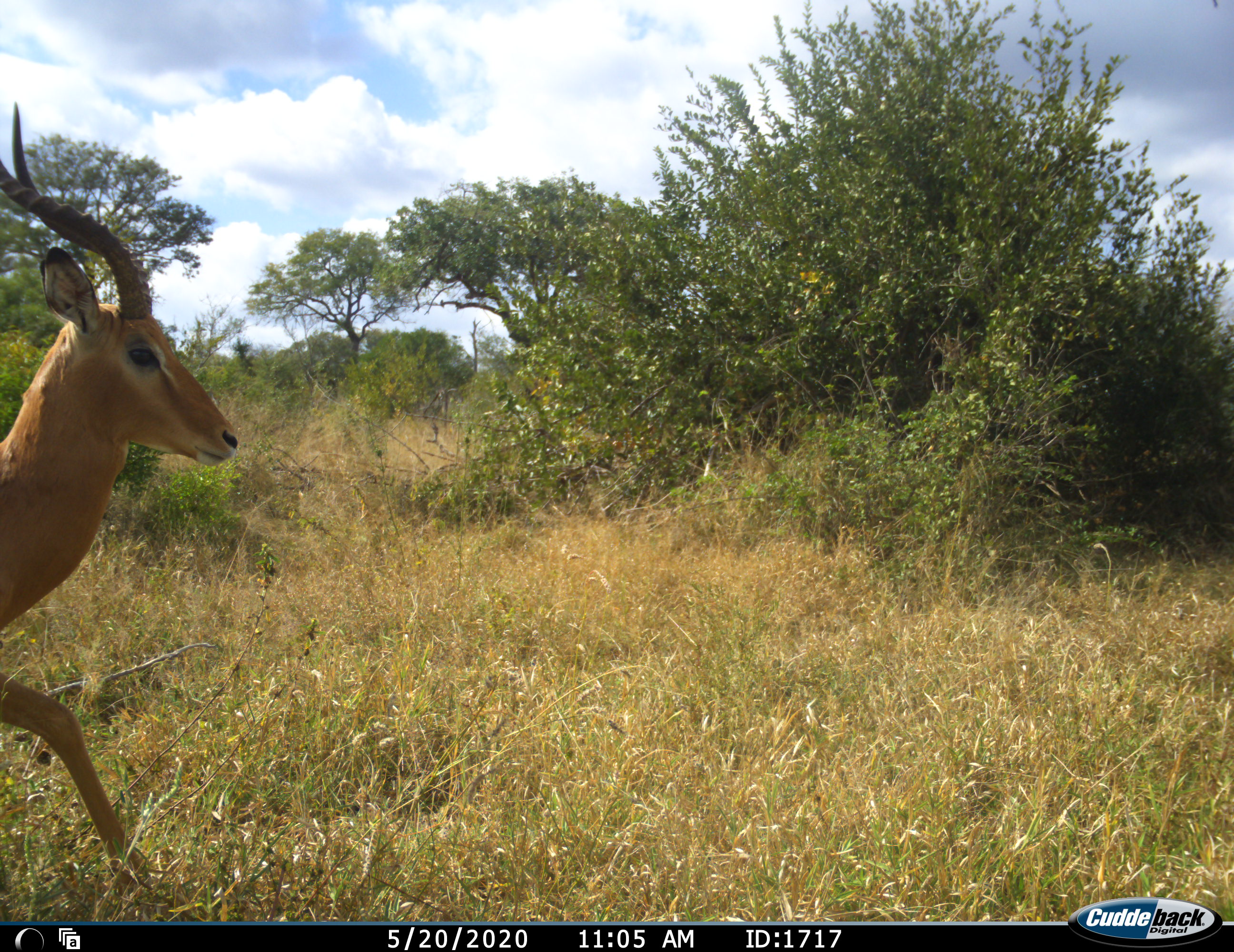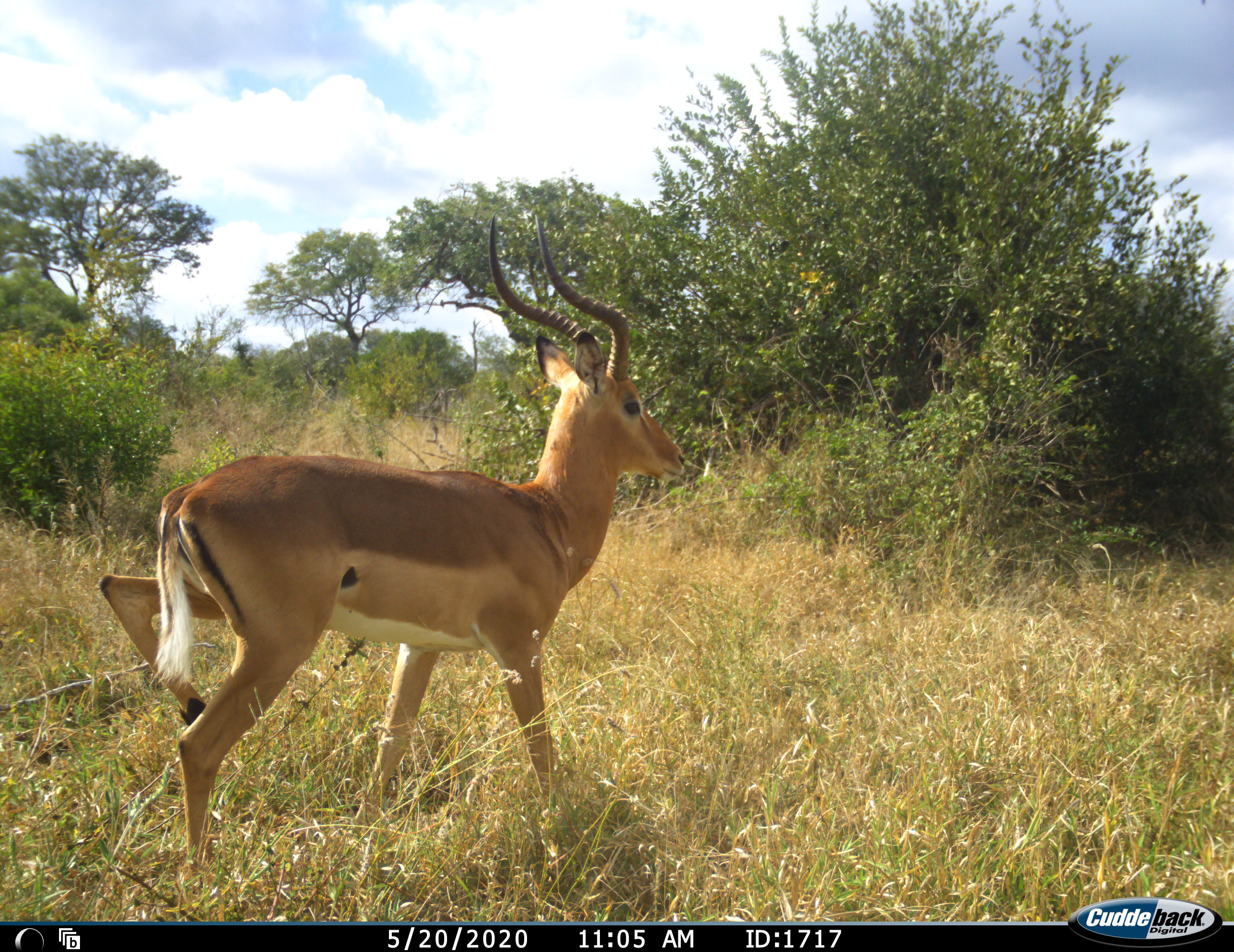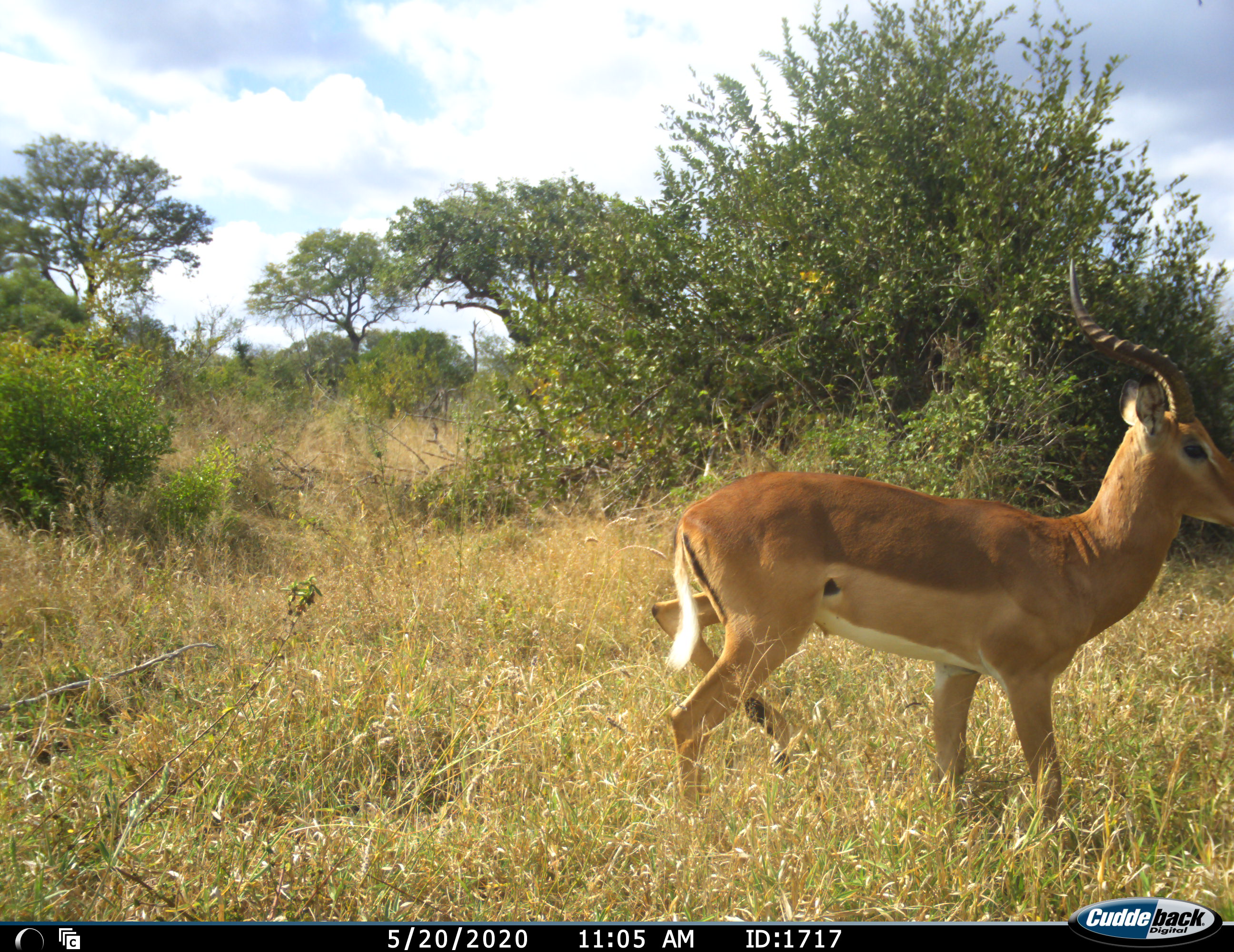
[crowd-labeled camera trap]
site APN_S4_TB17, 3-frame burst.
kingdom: Animalia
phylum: Chordata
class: Mammalia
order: Artiodactyla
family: Bovidae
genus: Aepyceros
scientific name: Aepyceros melampus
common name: impala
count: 1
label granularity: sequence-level